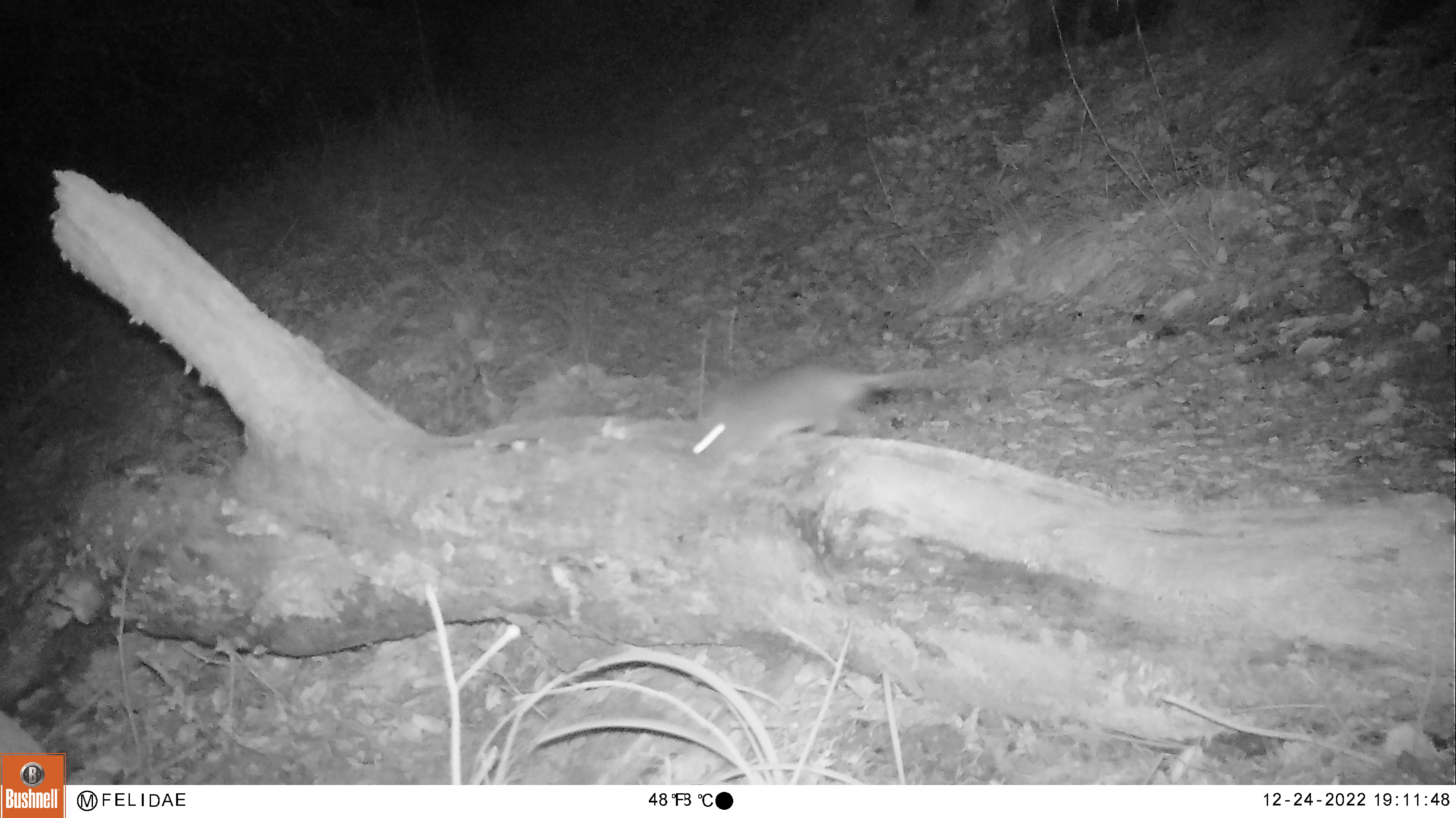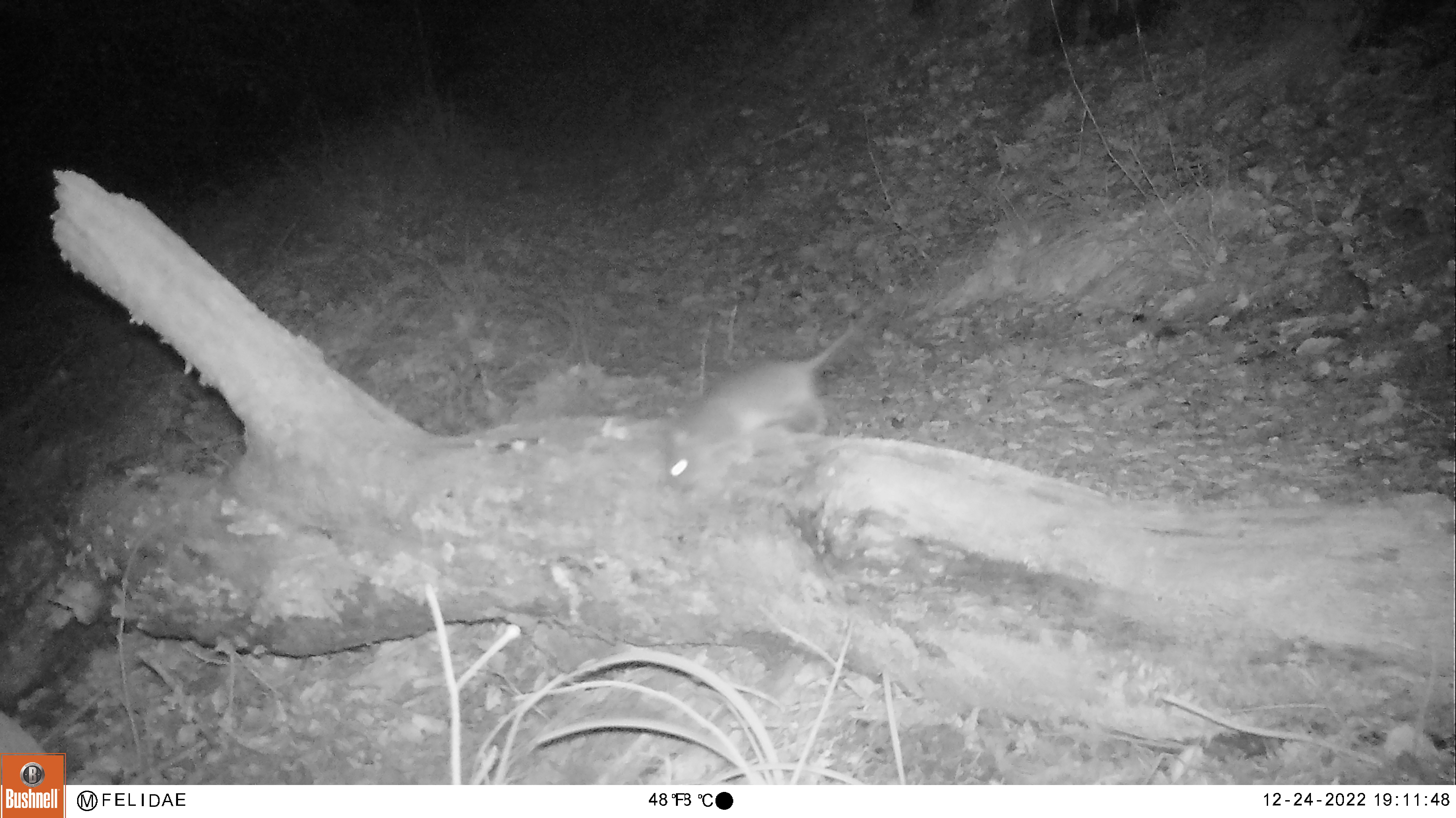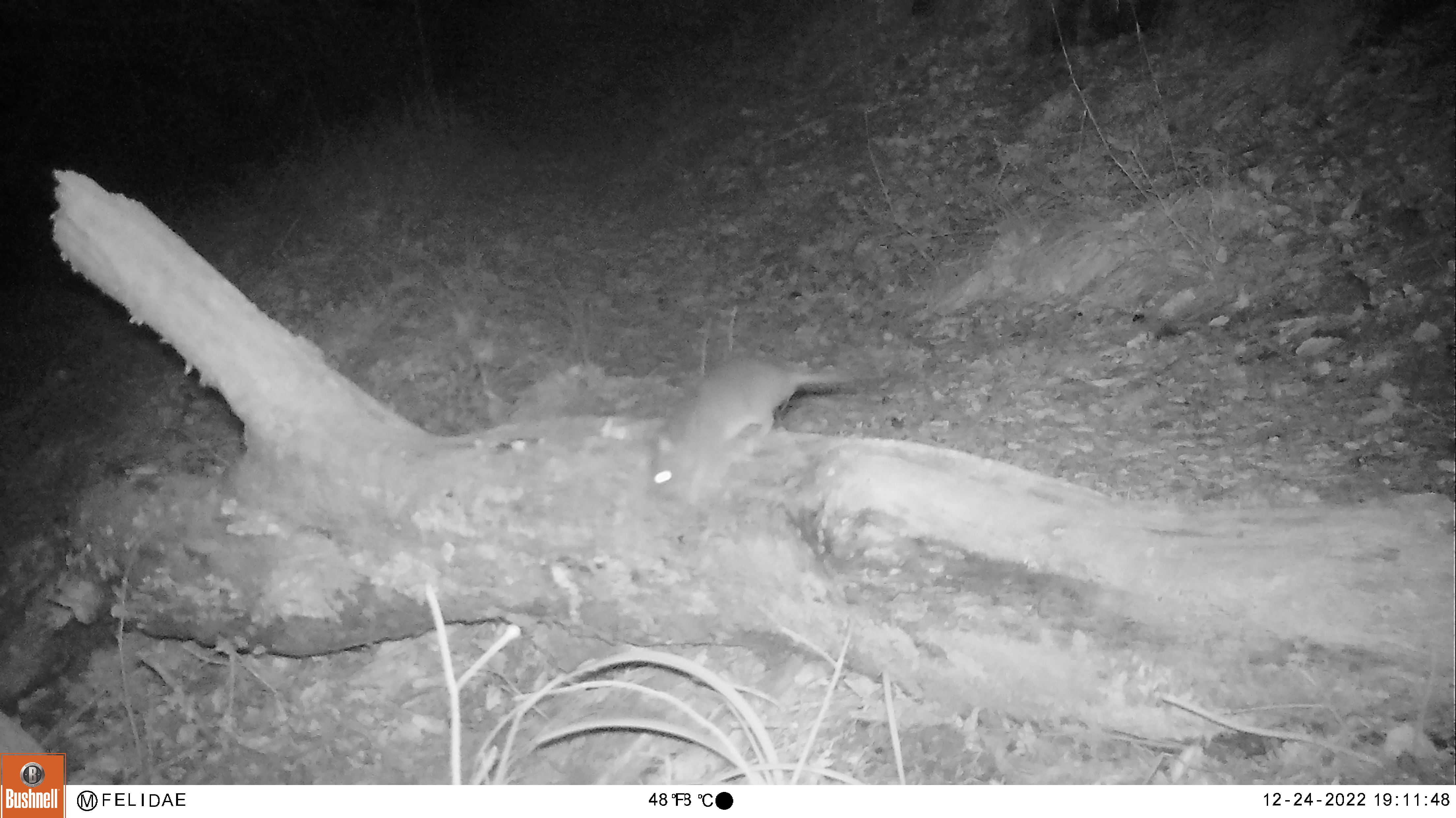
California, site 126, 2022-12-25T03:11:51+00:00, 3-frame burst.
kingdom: Animalia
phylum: Chordata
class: Mammalia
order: Rodentia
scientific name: Rodentia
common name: mouse or rat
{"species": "mouse or rat (Rodentia)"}